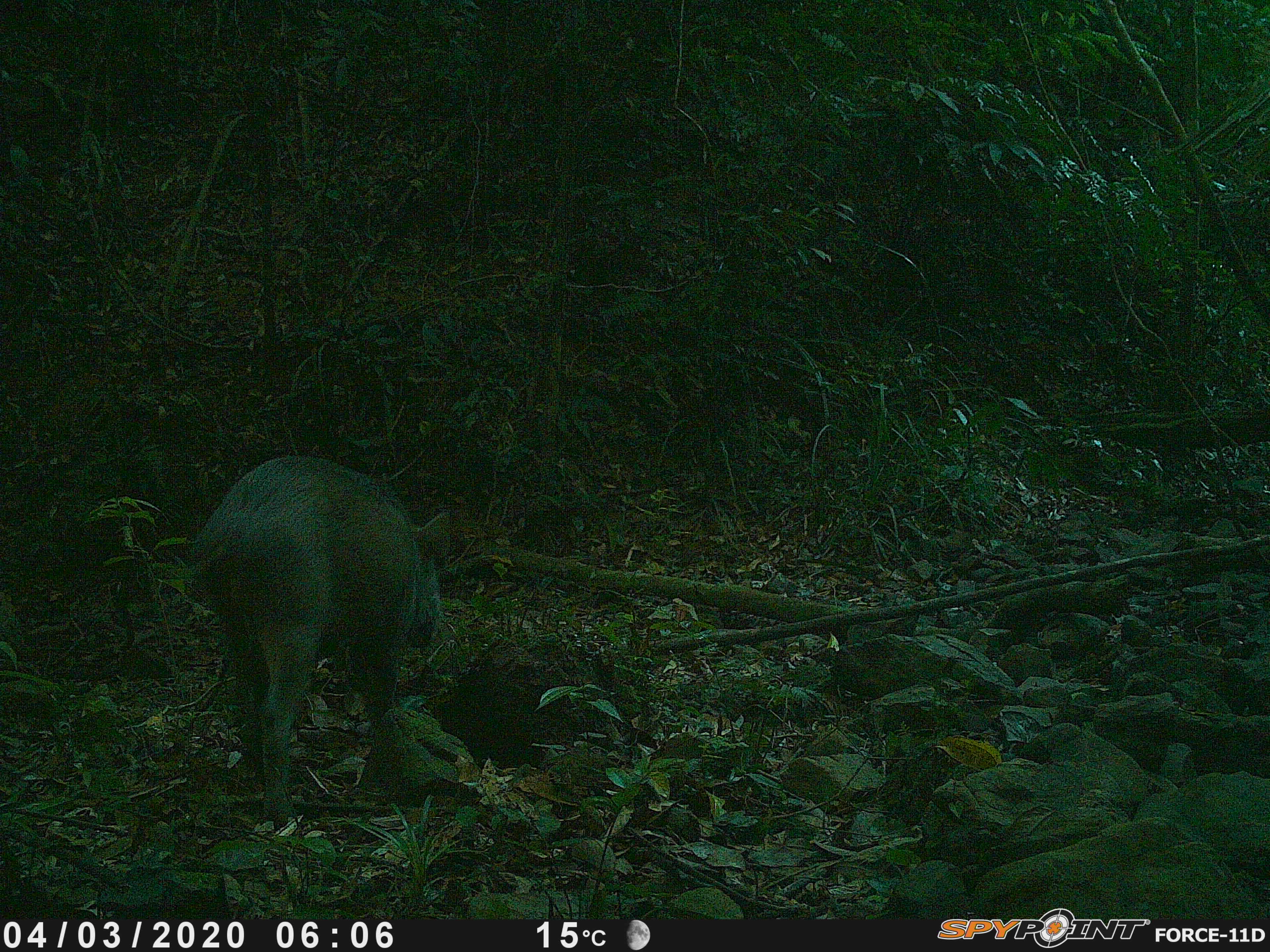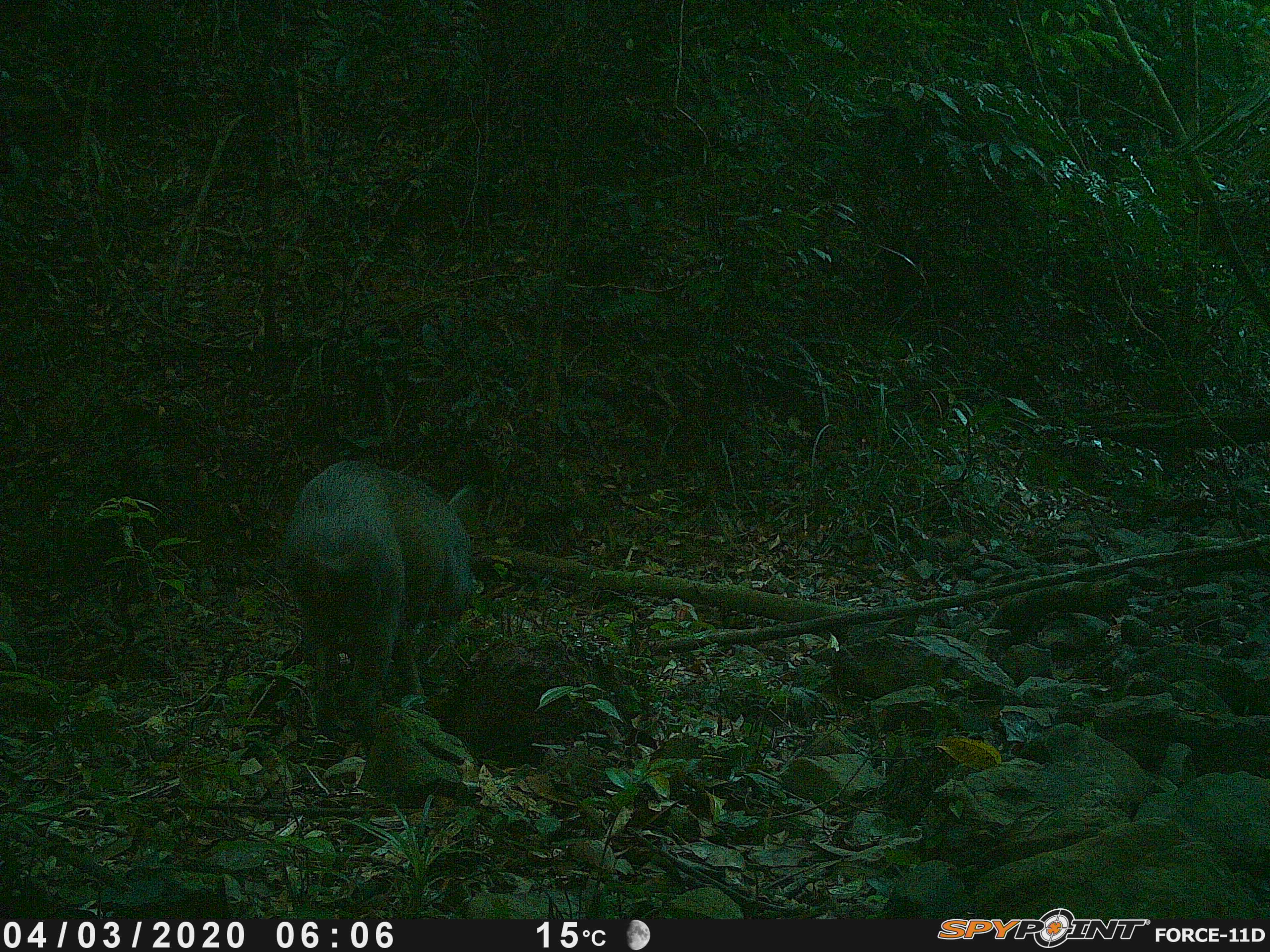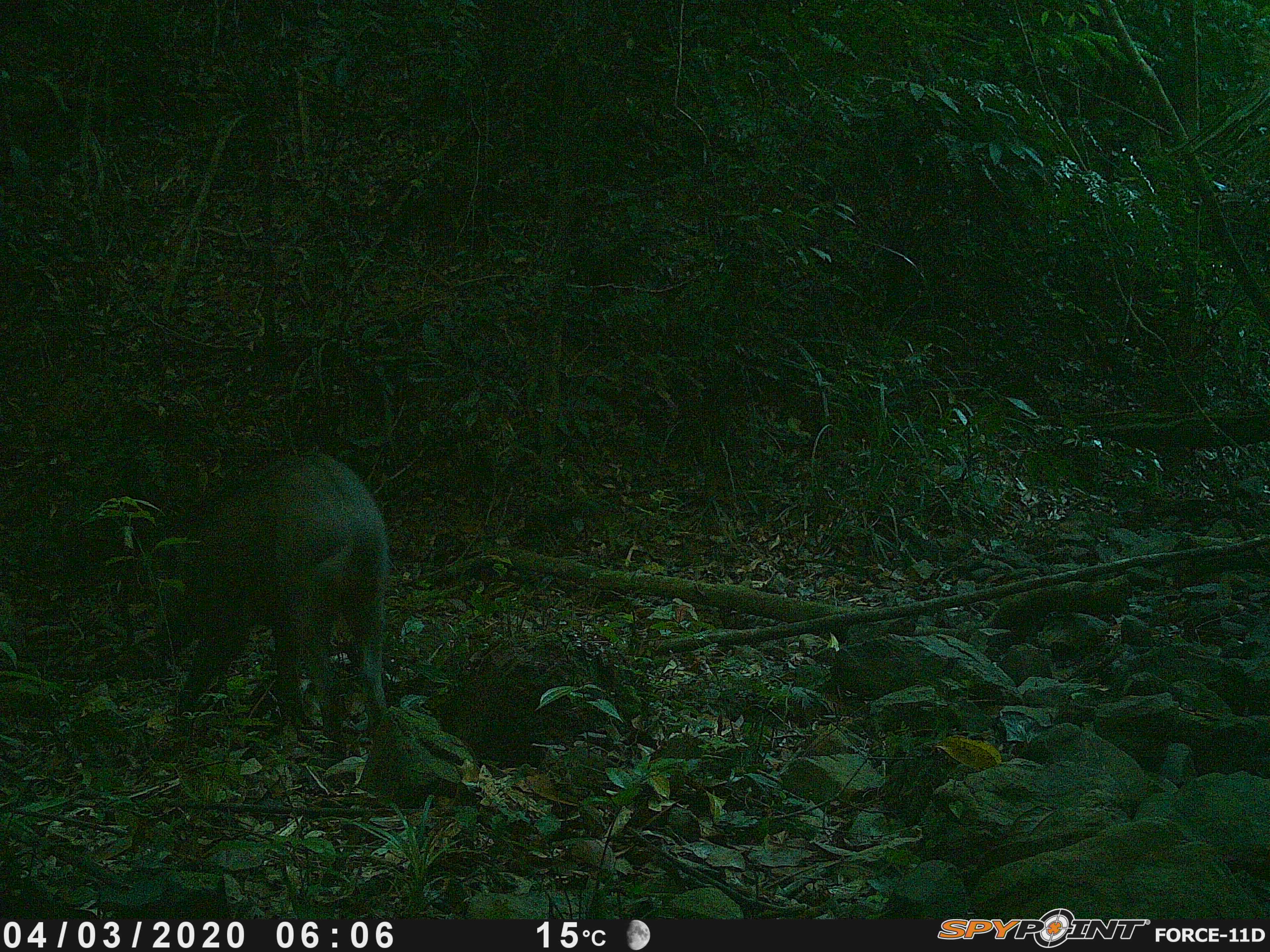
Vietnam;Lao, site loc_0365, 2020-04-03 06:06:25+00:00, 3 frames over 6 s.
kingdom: Animalia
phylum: Chordata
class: Mammalia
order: Artiodactyla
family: Suidae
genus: Sus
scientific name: Sus scrofa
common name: eurasian wild pig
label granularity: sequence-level